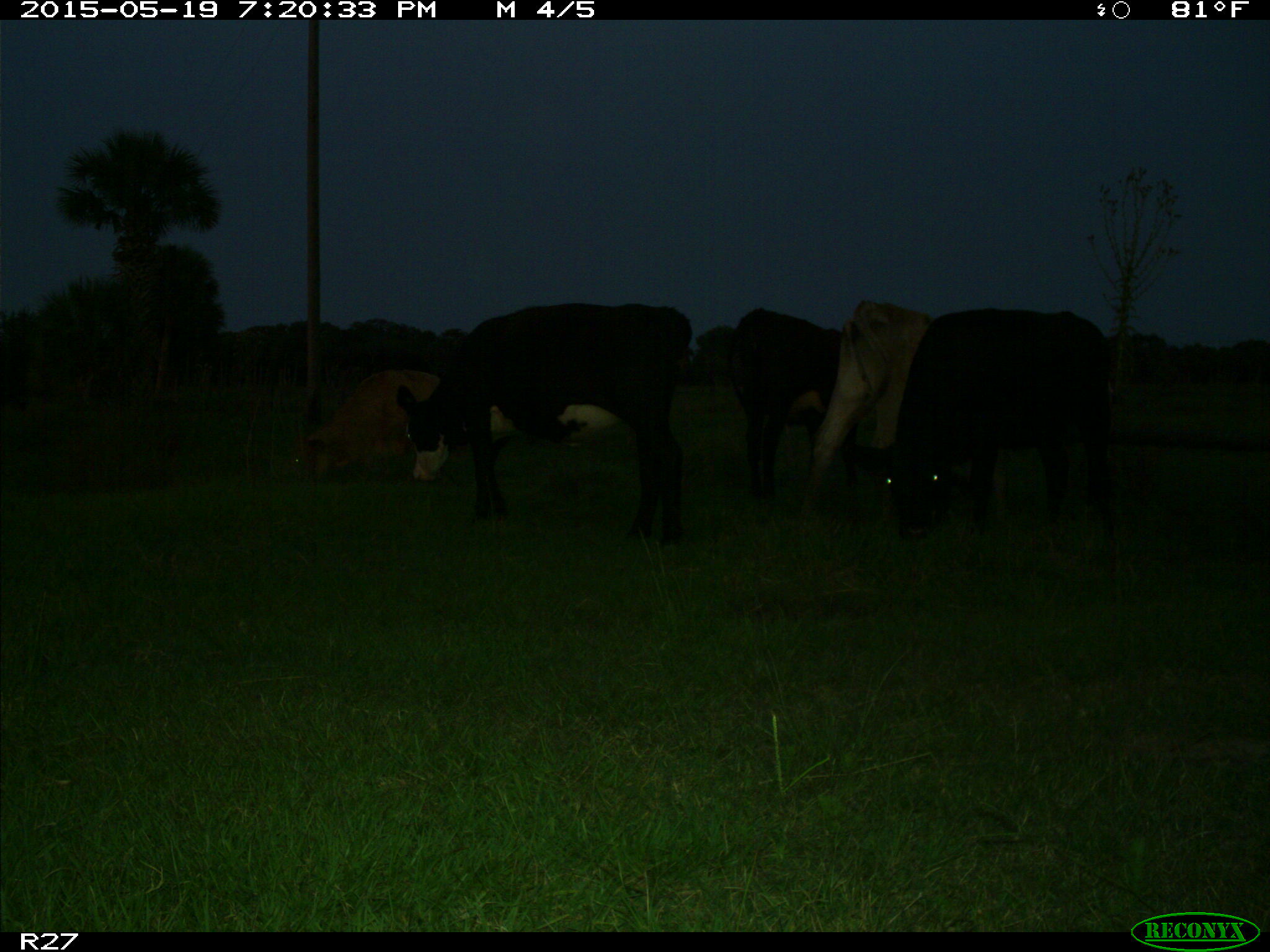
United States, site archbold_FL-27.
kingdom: Animalia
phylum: Chordata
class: Mammalia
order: Artiodactyla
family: Bovidae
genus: Bos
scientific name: Bos taurus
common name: domestic cow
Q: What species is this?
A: Bos taurus (domestic cow).